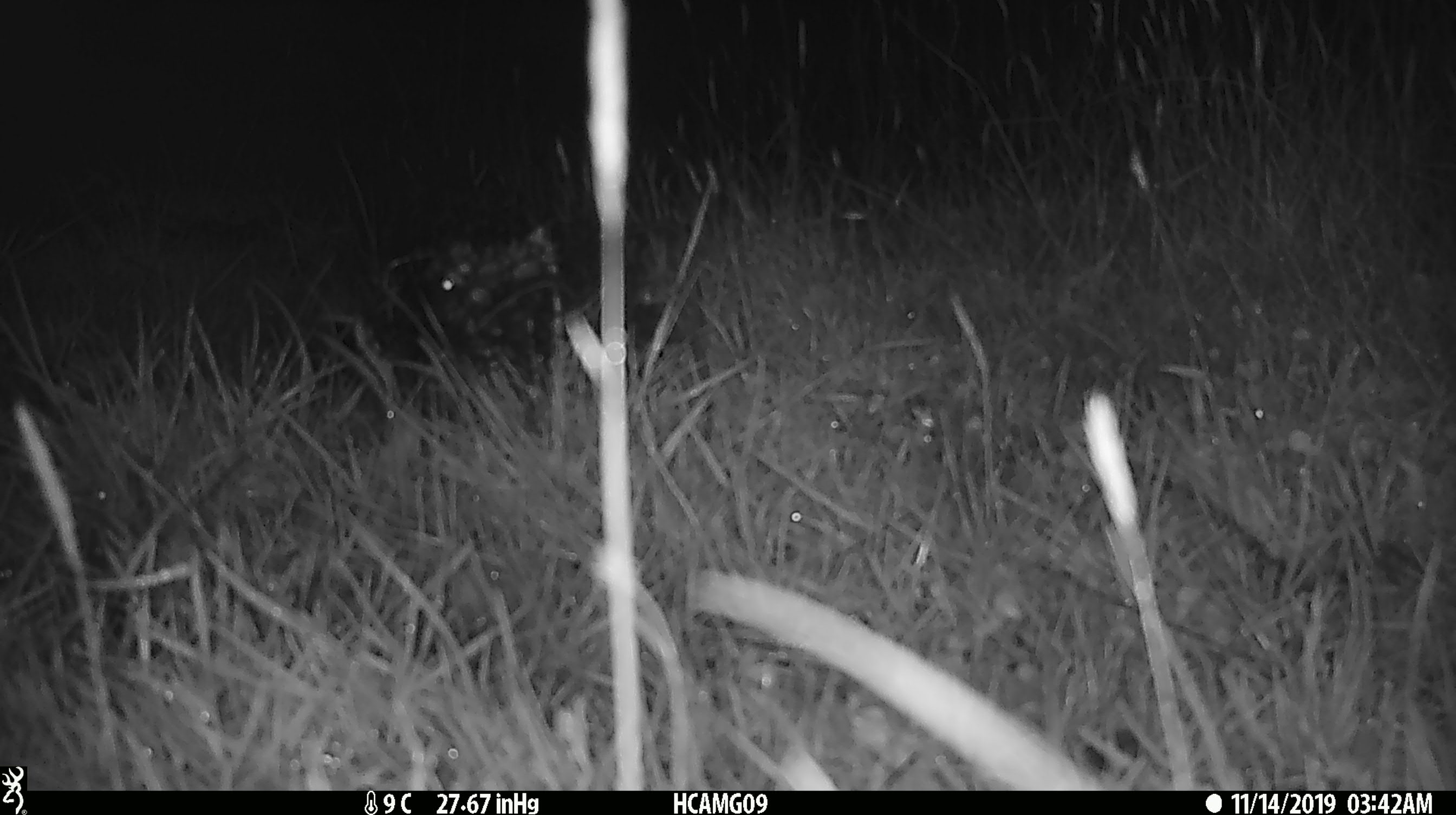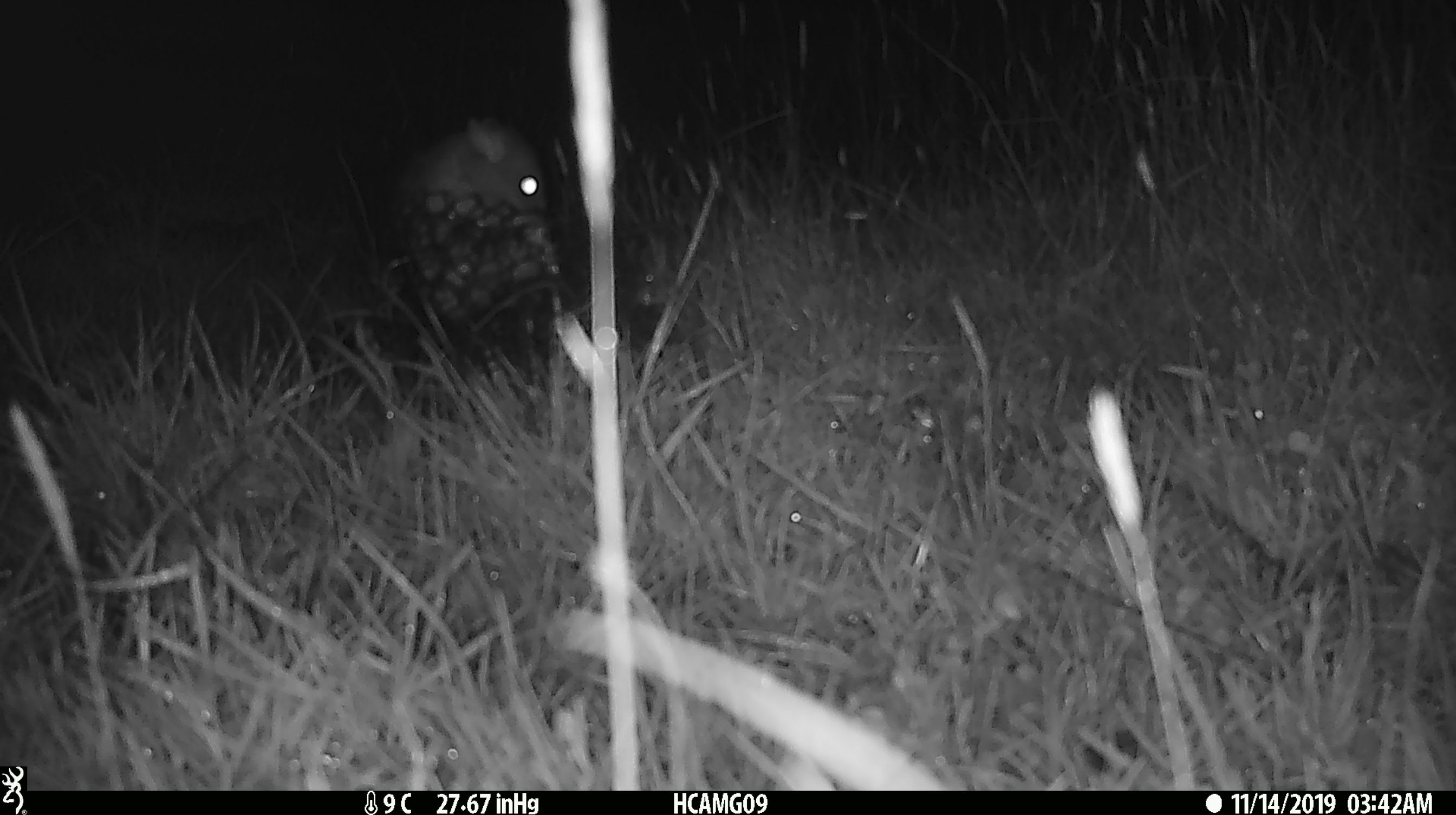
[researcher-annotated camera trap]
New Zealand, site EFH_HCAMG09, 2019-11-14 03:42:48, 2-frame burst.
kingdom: Animalia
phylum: Chordata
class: Mammalia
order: Rodentia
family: Muridae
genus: Mus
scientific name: Mus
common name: mouse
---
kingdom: Animalia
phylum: Chordata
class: Mammalia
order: Rodentia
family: Muridae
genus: Rattus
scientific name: Rattus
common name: rat